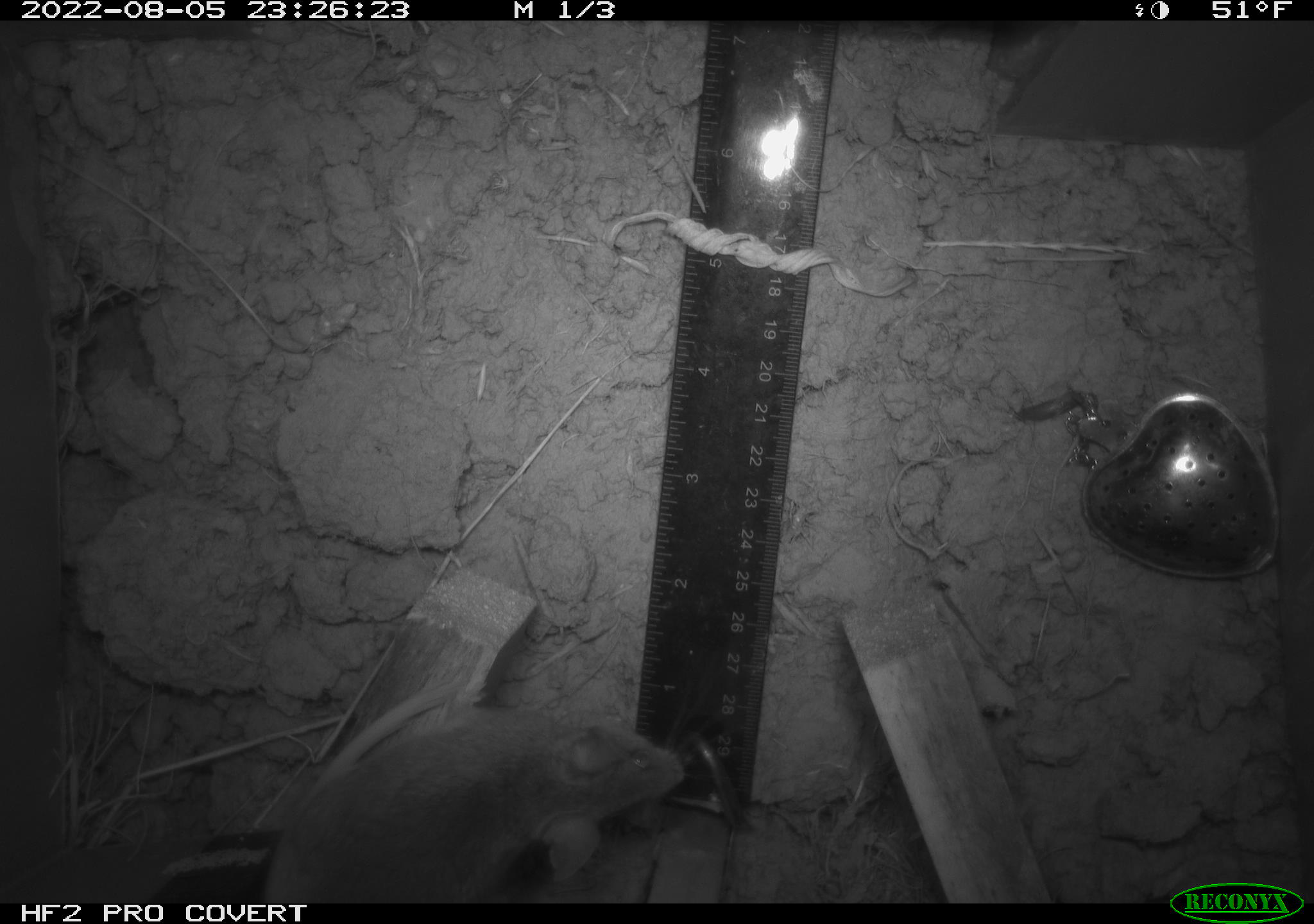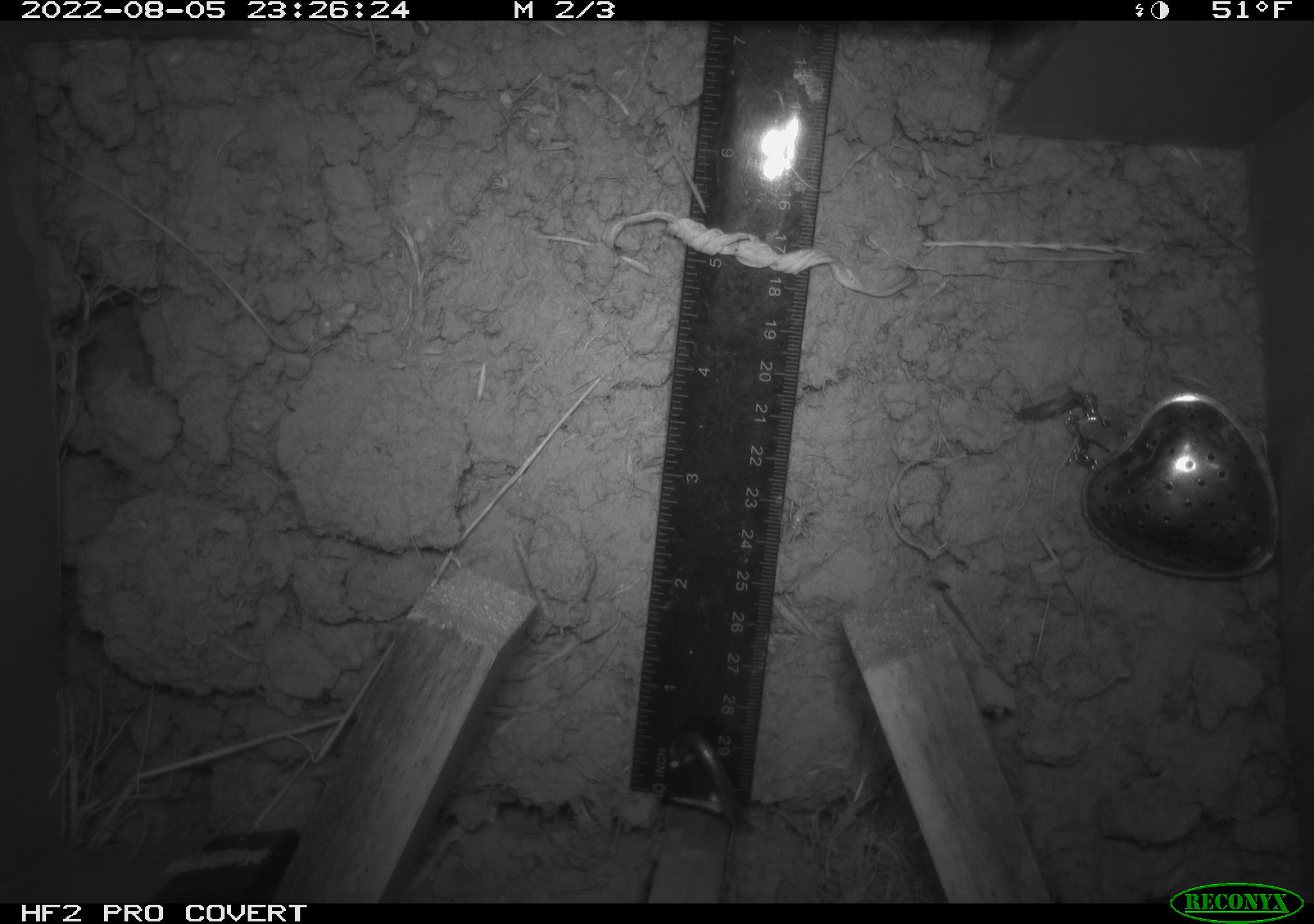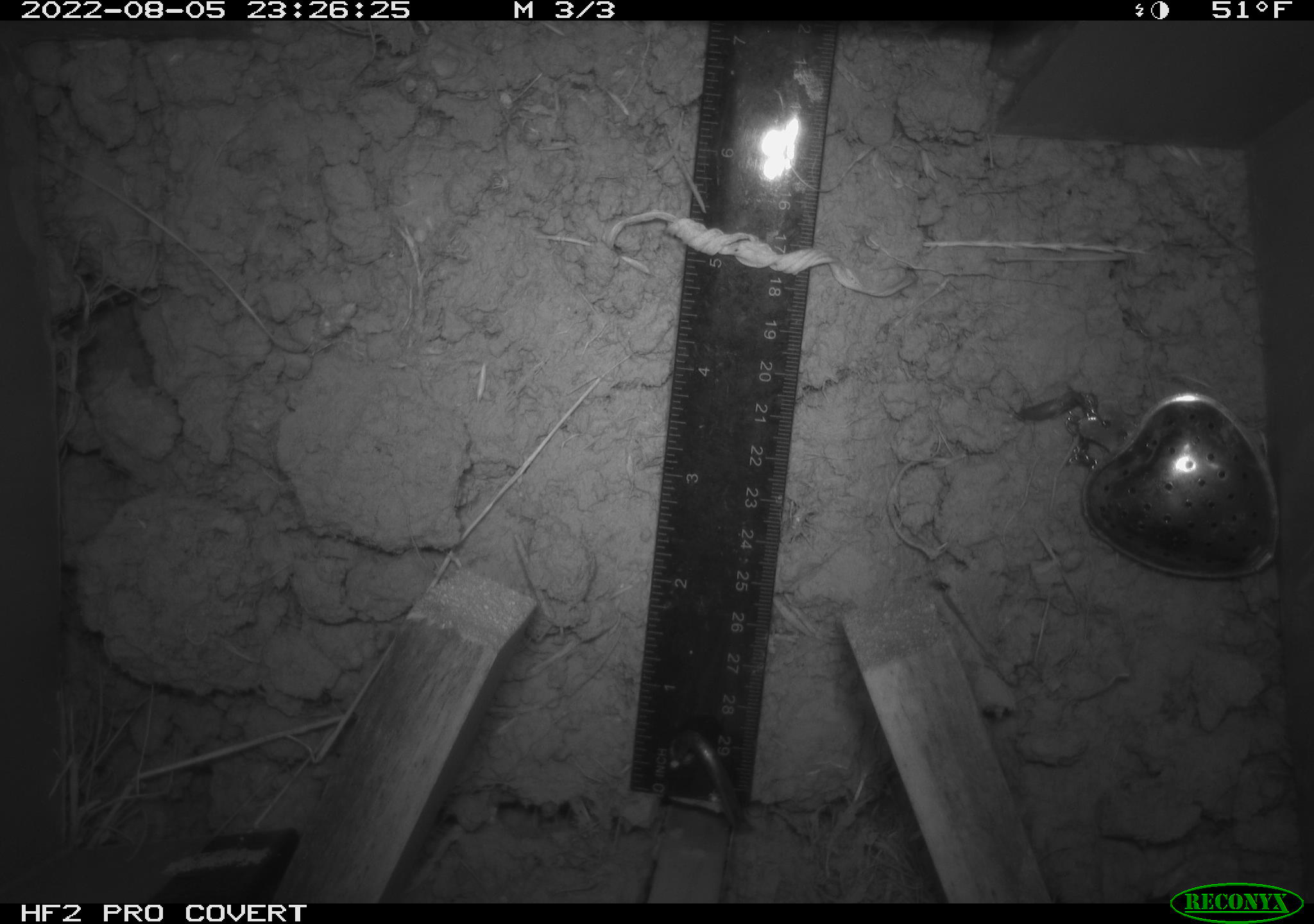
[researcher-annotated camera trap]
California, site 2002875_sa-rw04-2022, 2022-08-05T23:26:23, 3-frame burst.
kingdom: Animalia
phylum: Chordata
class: Mammalia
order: Rodentia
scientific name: Rodentia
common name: mouse species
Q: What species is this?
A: Mouse species (Rodentia).